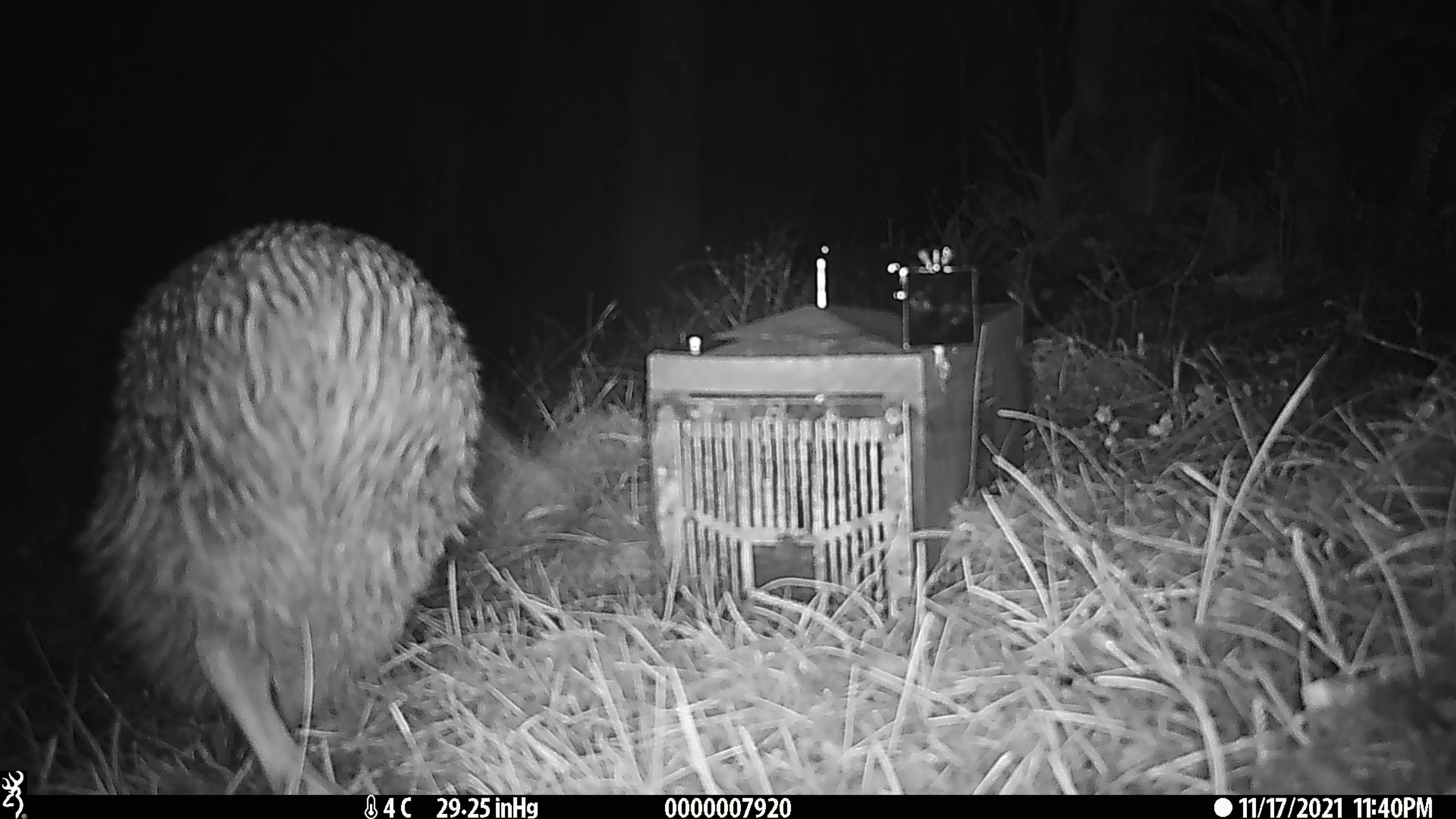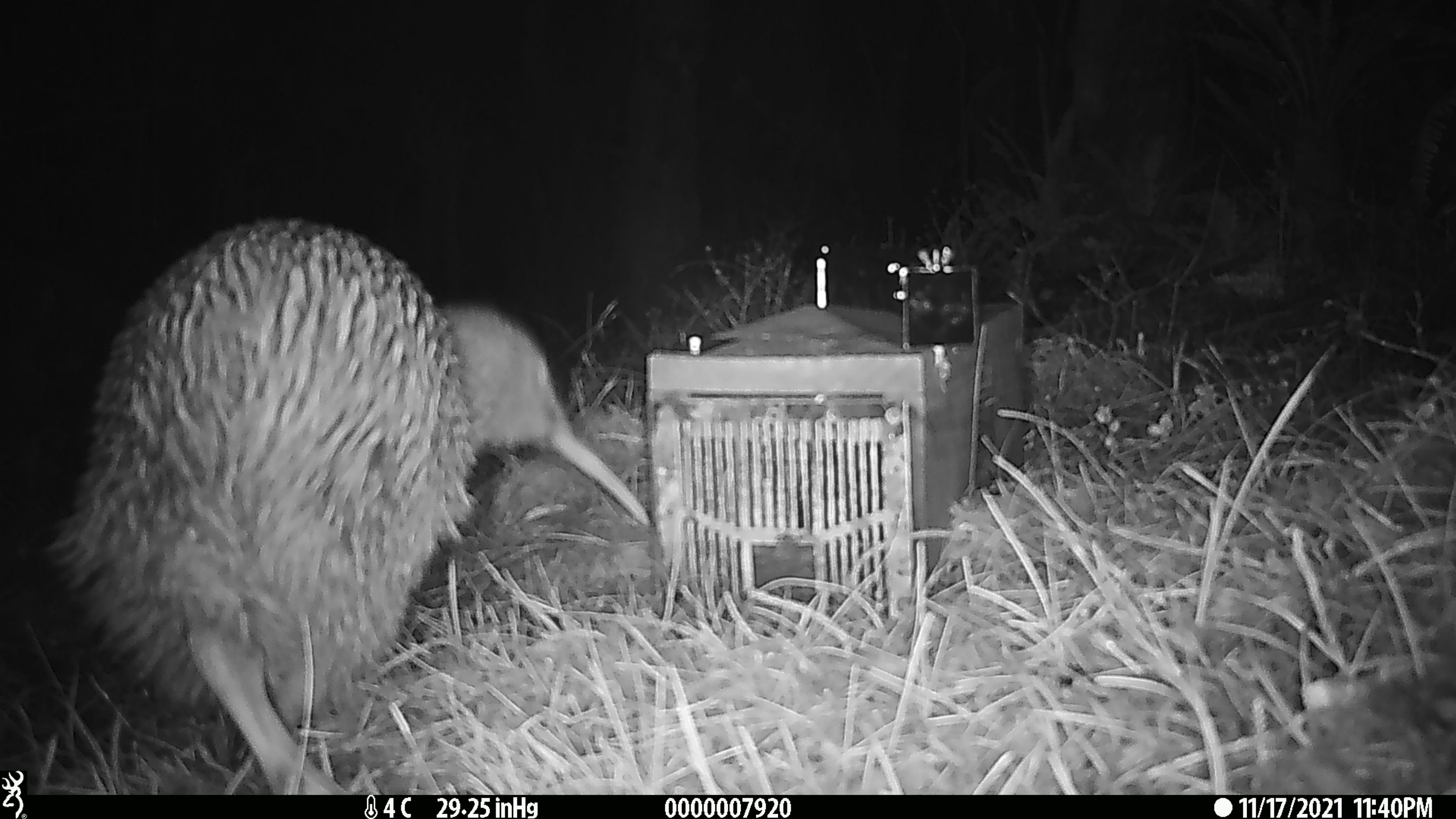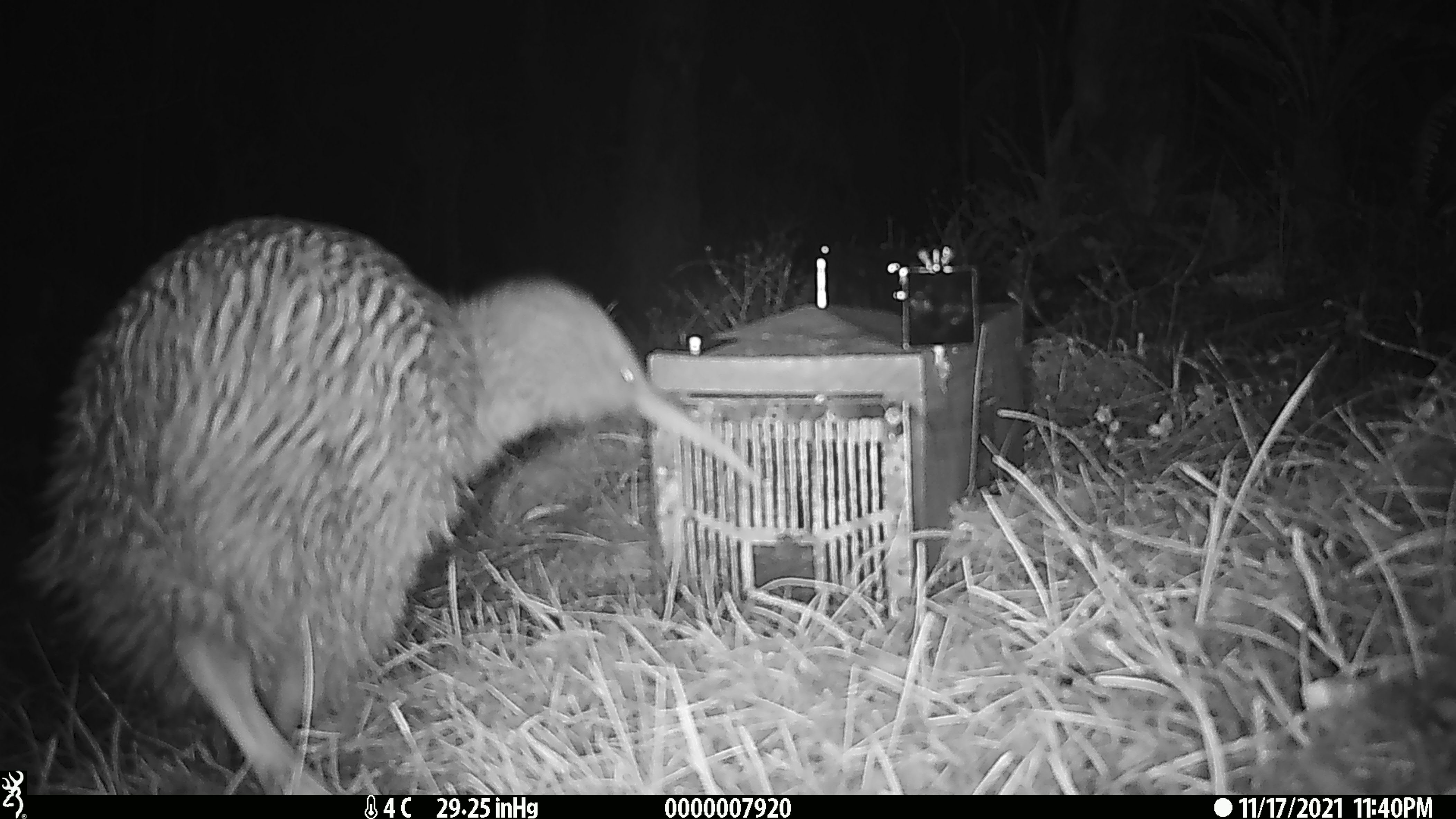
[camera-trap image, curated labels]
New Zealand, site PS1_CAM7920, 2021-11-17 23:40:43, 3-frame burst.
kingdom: Animalia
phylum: Chordata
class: Aves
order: Apterygiformes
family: Apterygidae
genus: Apteryx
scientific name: Apteryx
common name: kiwi